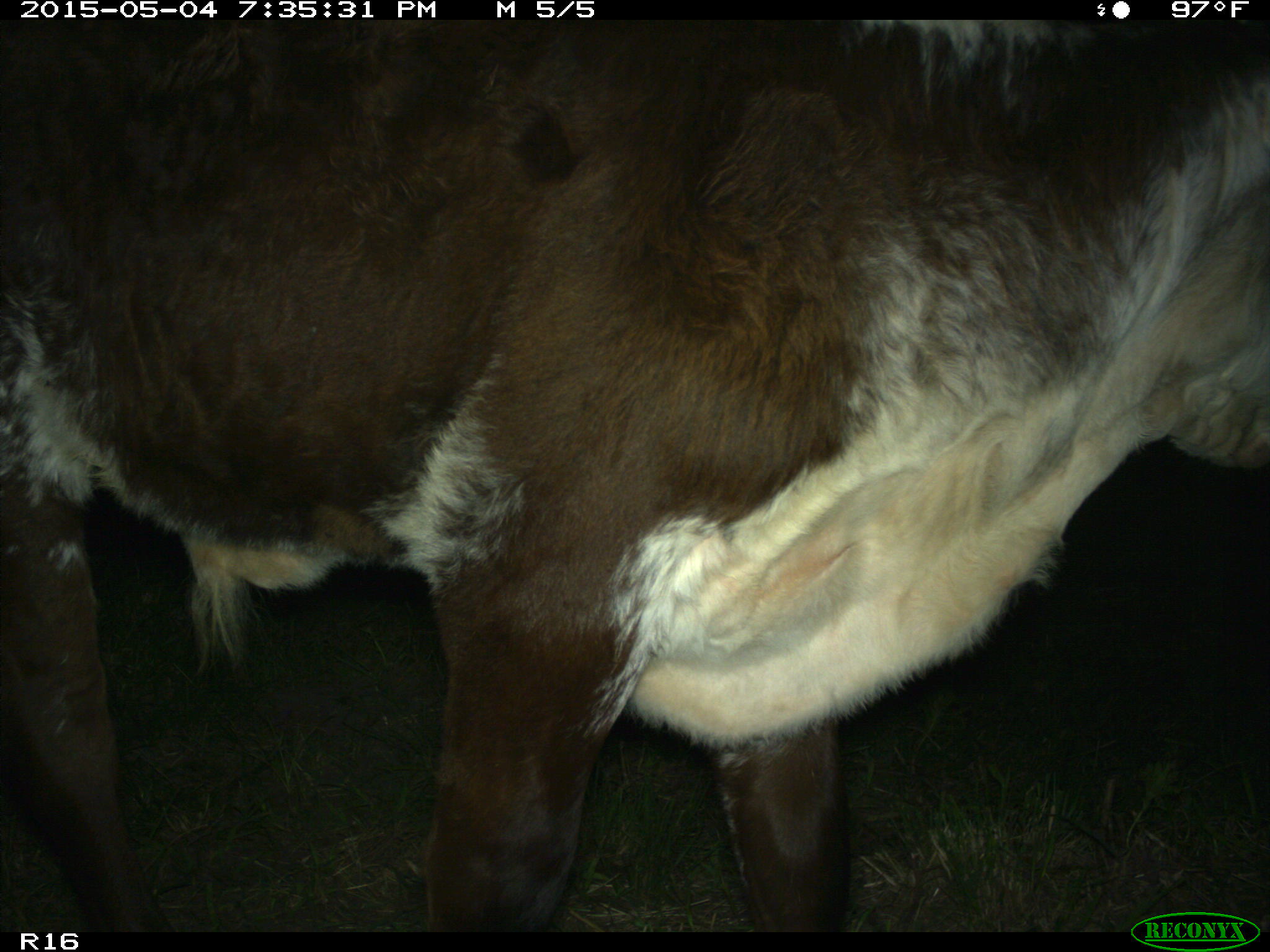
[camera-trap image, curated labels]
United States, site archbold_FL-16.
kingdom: Animalia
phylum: Chordata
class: Mammalia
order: Artiodactyla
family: Bovidae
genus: Bos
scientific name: Bos taurus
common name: domestic cow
Bos taurus (domestic cow).